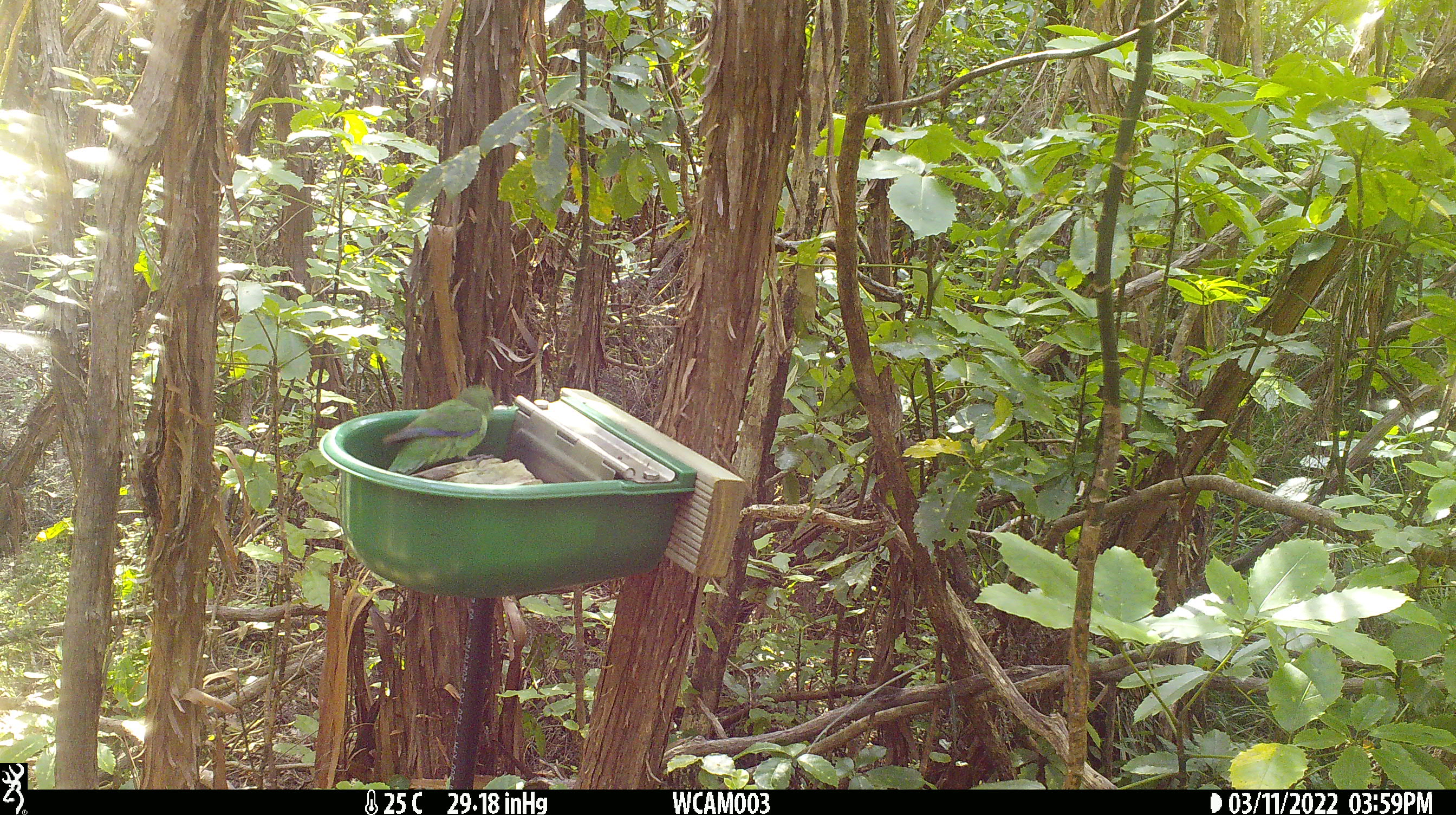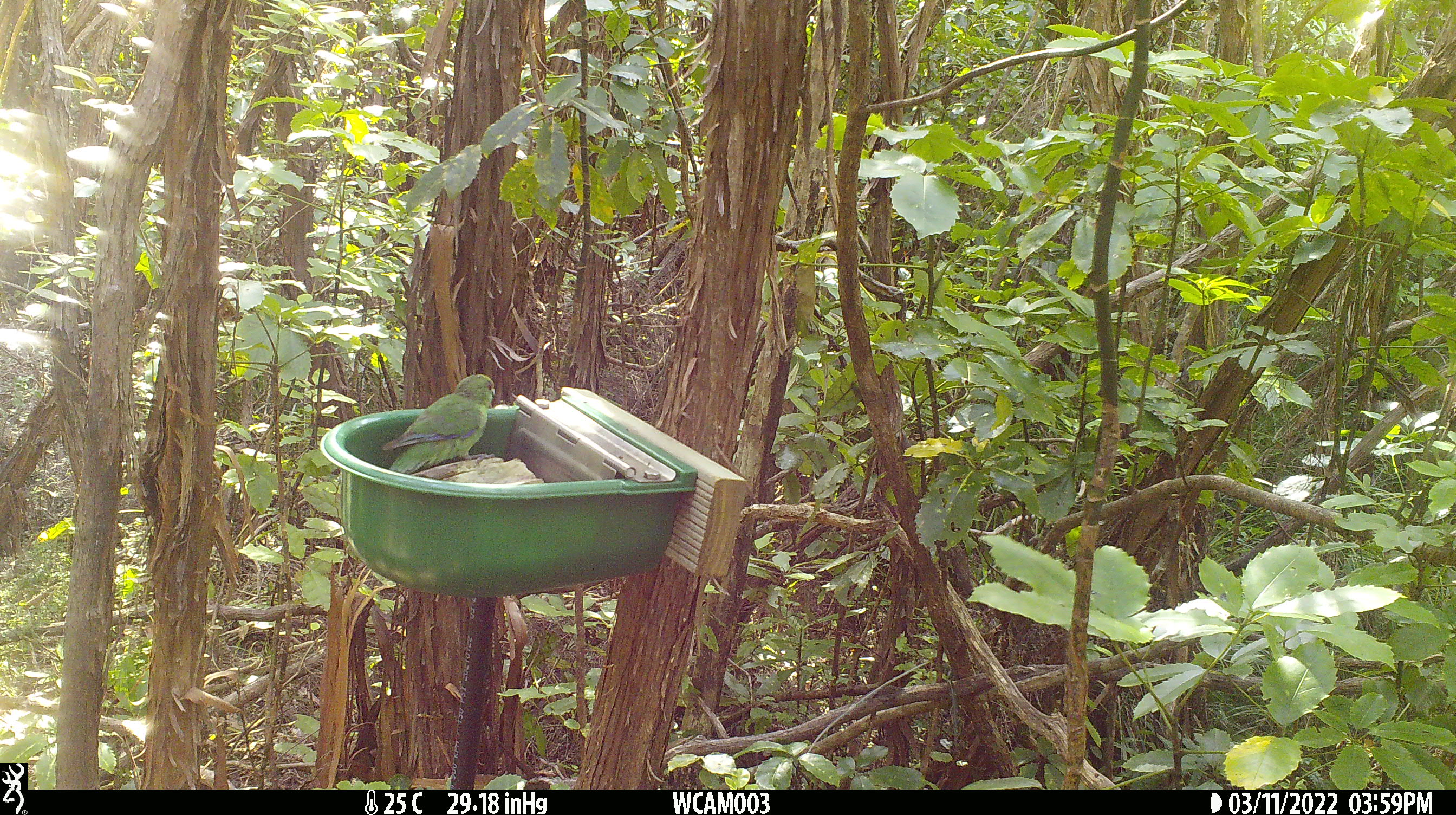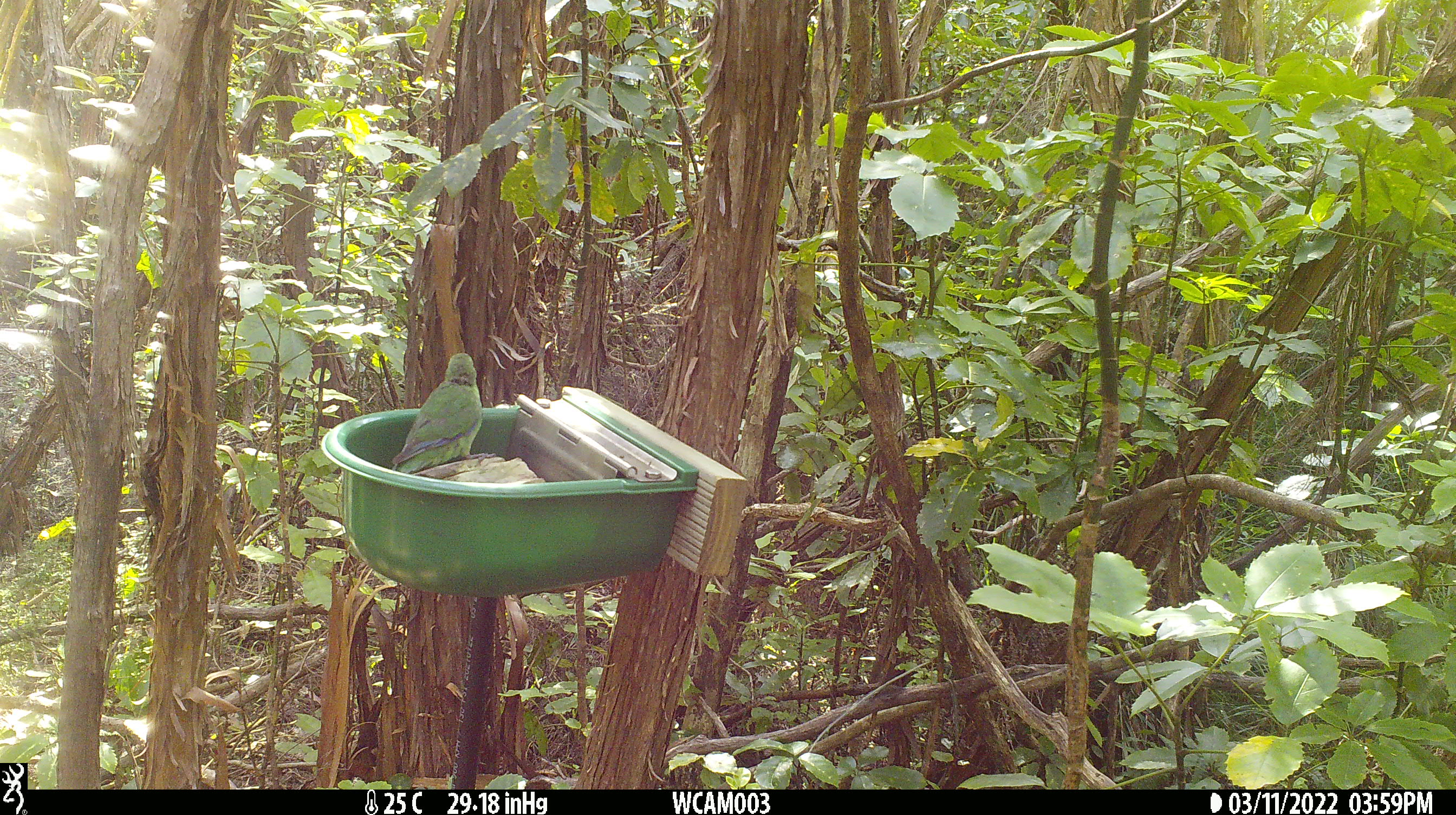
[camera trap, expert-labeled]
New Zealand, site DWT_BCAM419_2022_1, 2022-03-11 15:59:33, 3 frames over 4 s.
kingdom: Animalia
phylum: Chordata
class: Aves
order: Psittaciformes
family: Psittaculidae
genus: Cyanoramphus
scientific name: Cyanoramphus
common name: parakeet